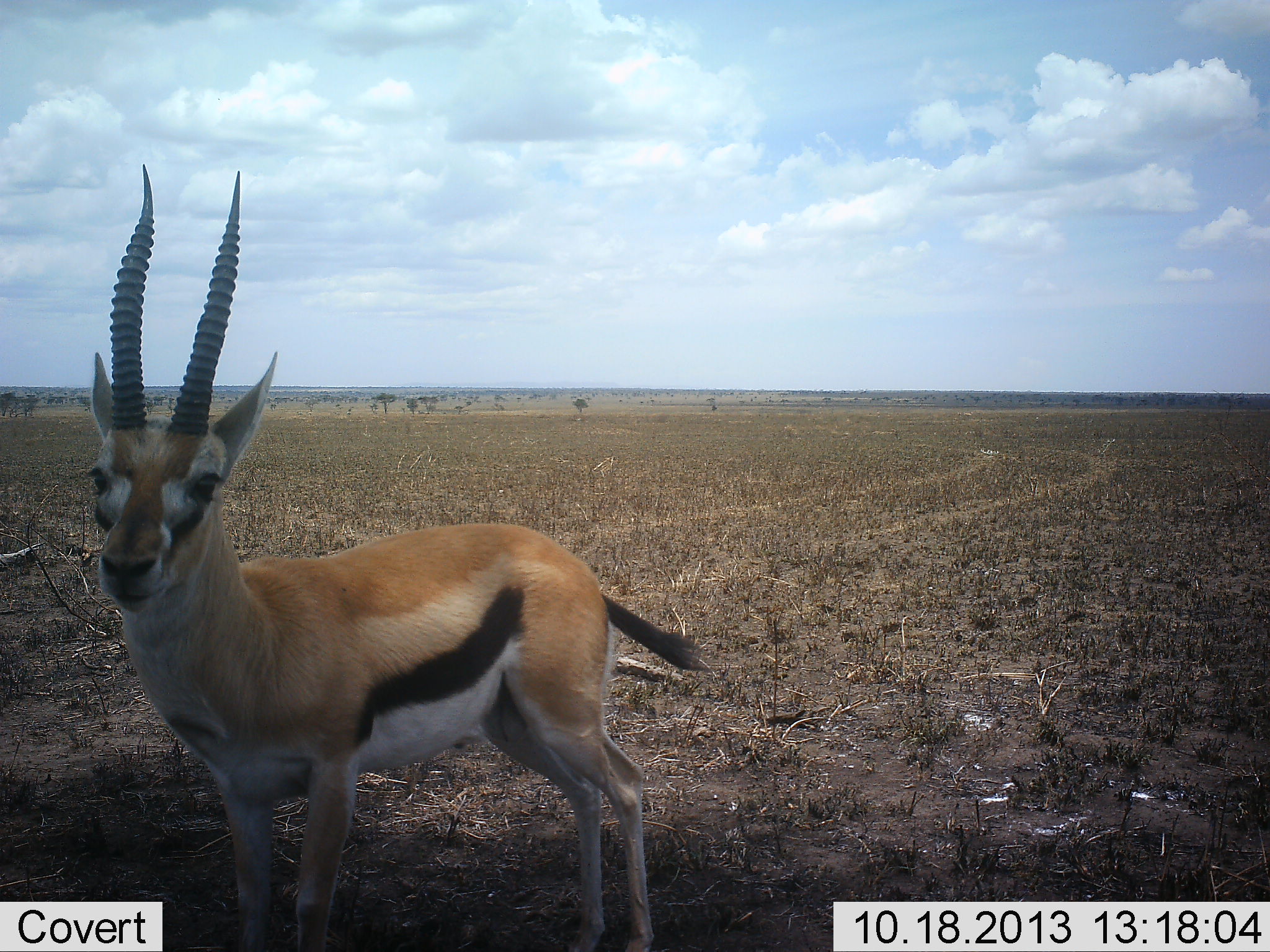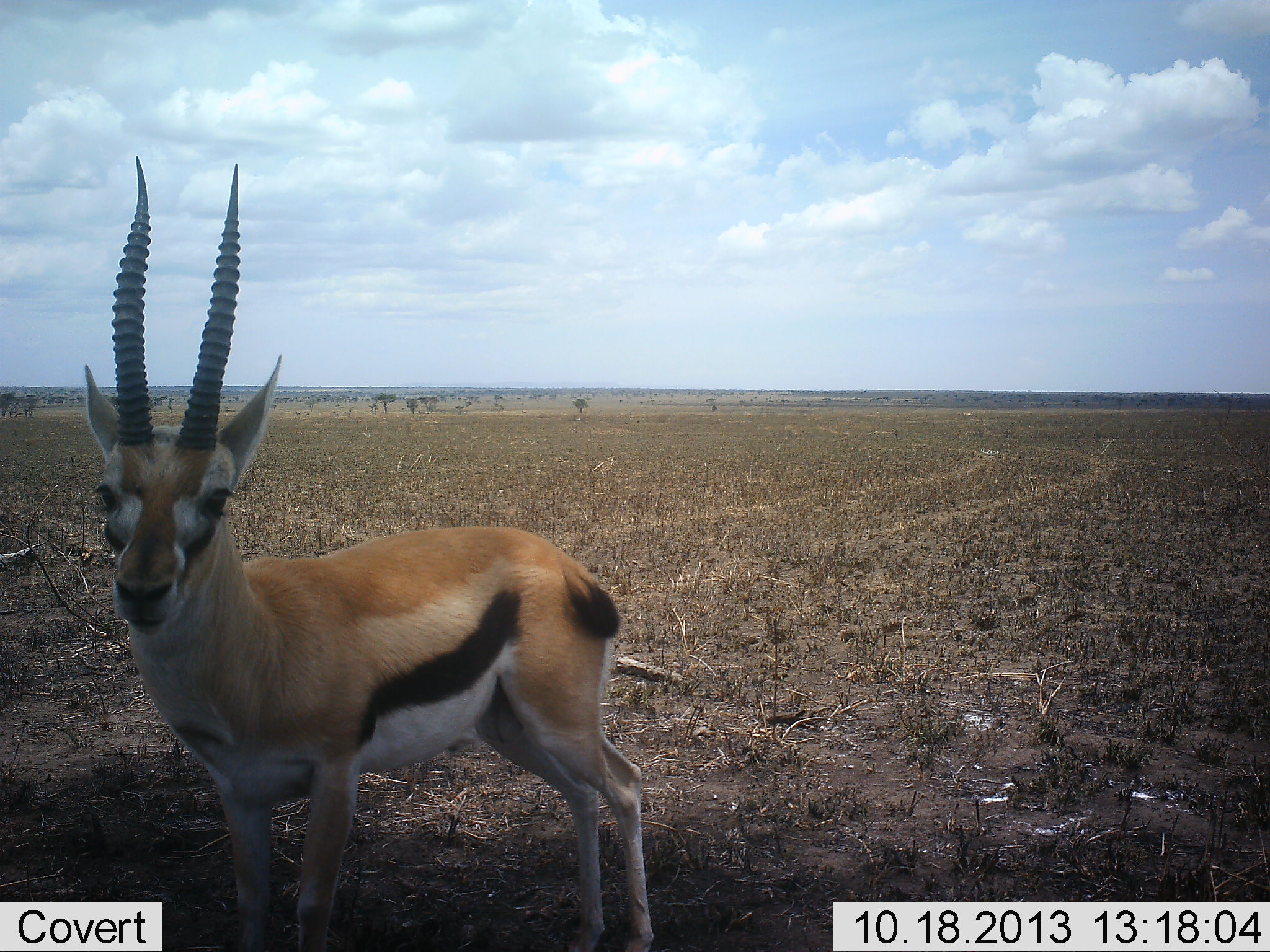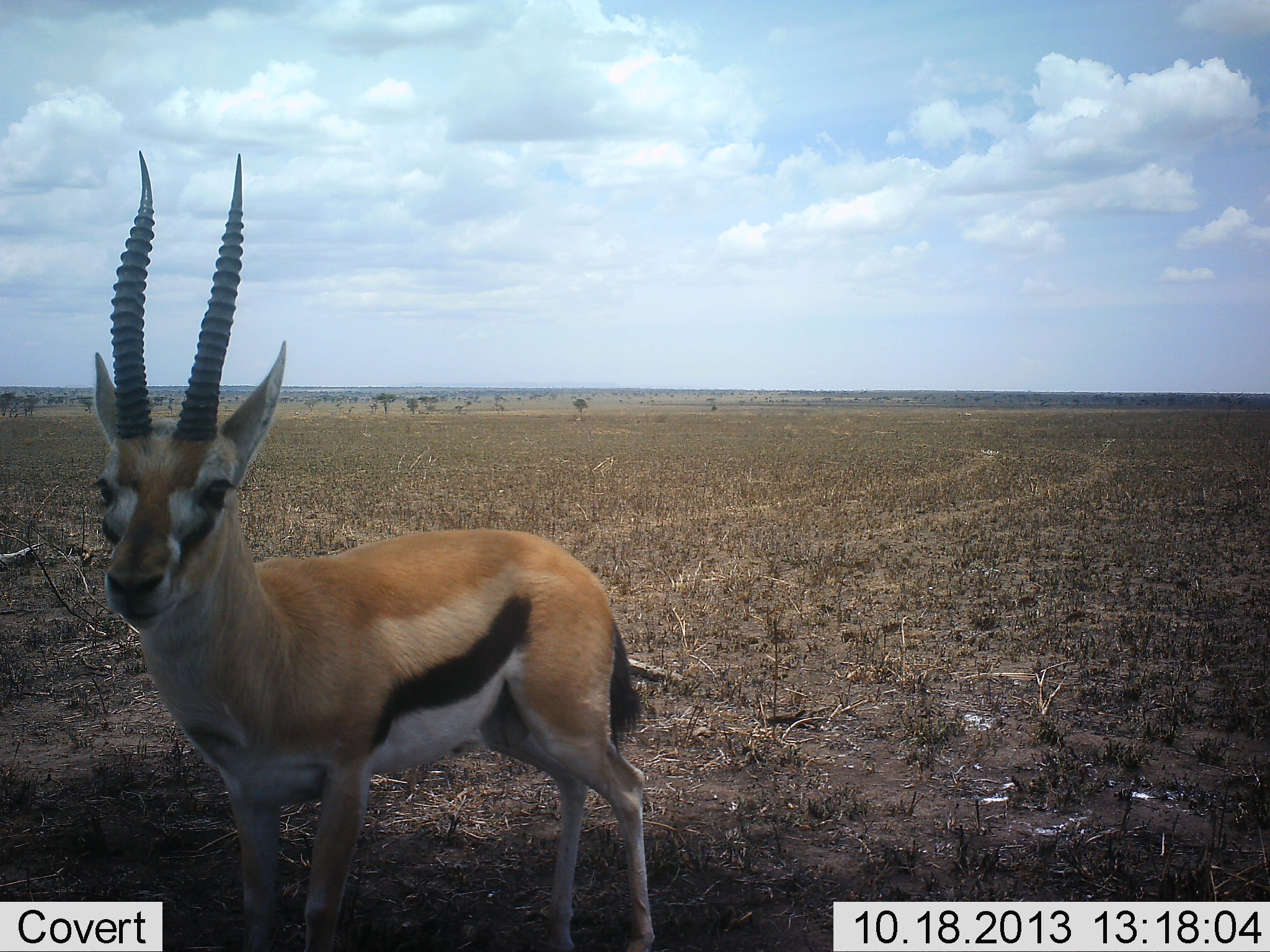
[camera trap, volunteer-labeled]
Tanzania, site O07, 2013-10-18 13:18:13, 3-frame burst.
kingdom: Animalia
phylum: Chordata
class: Mammalia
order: Artiodactyla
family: Bovidae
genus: Eudorcas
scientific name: Eudorcas thomsonii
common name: thomson's gazelle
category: gazellethomsons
Gazellethomsons (thomson's gazelle) (Eudorcas thomsonii), count 1. Behavior (volunteer vote fractions): standing 100%, resting 0%, moving 0%, interacting 0%. Young present (vote fraction): 0%. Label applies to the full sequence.